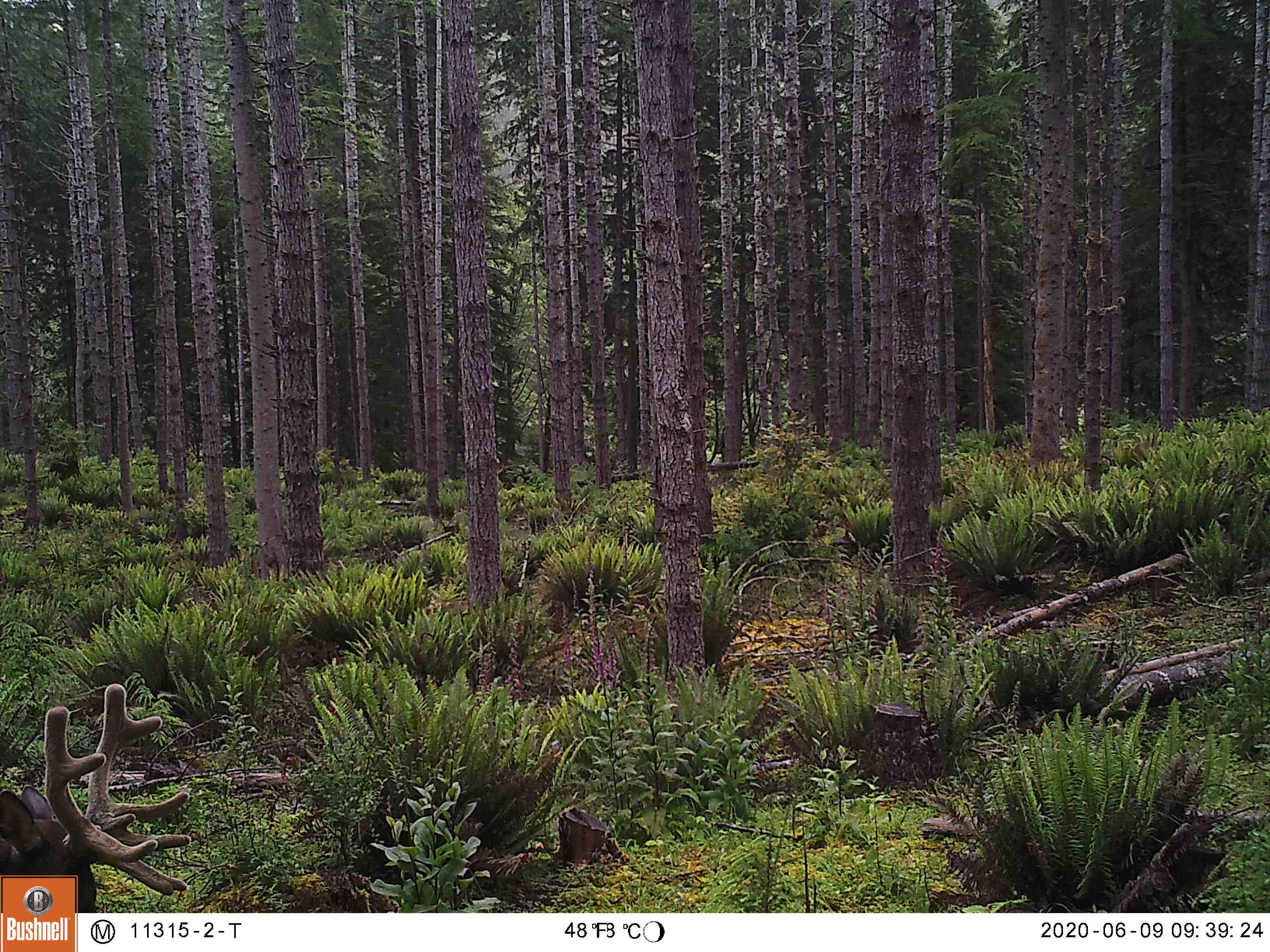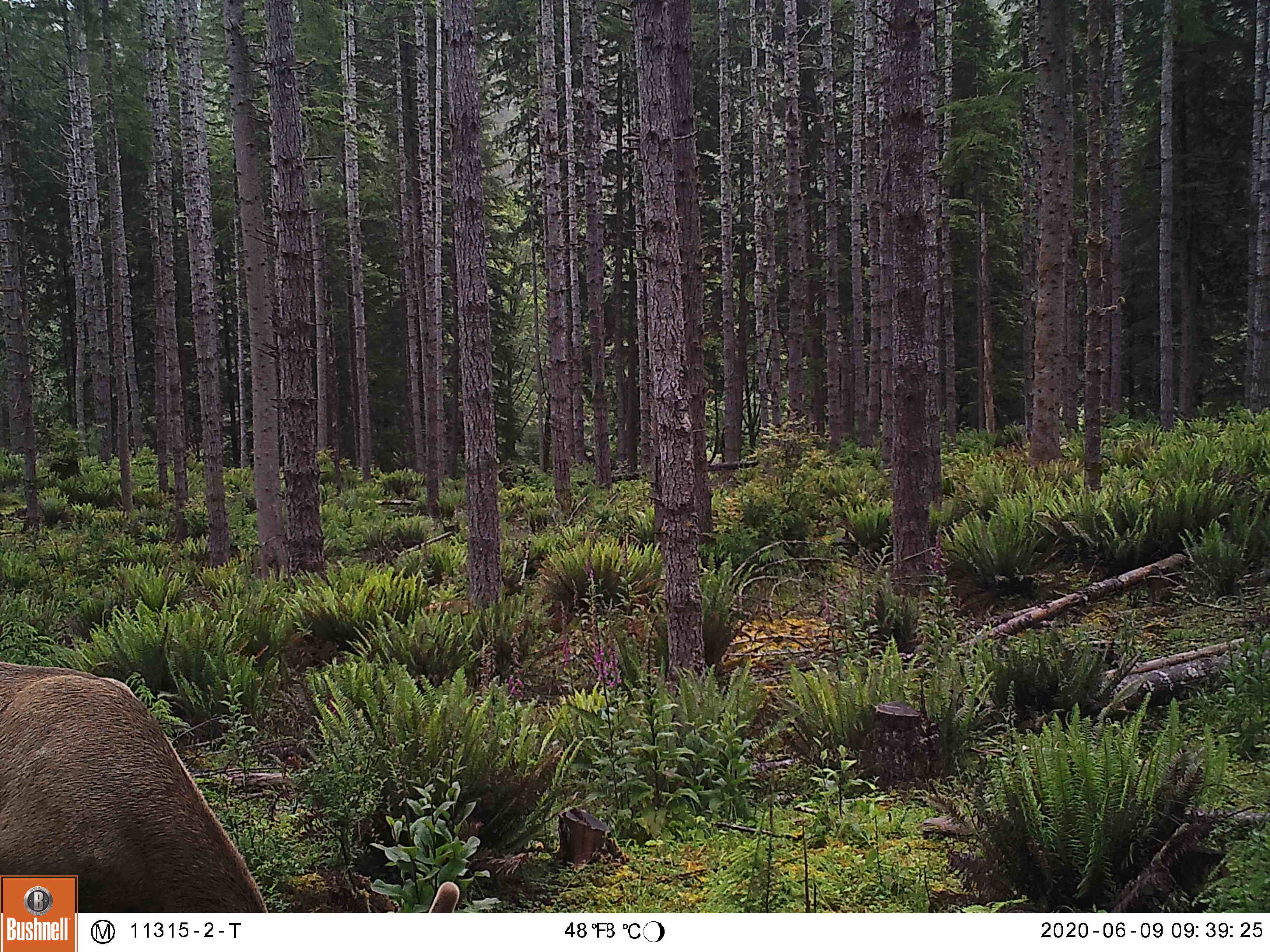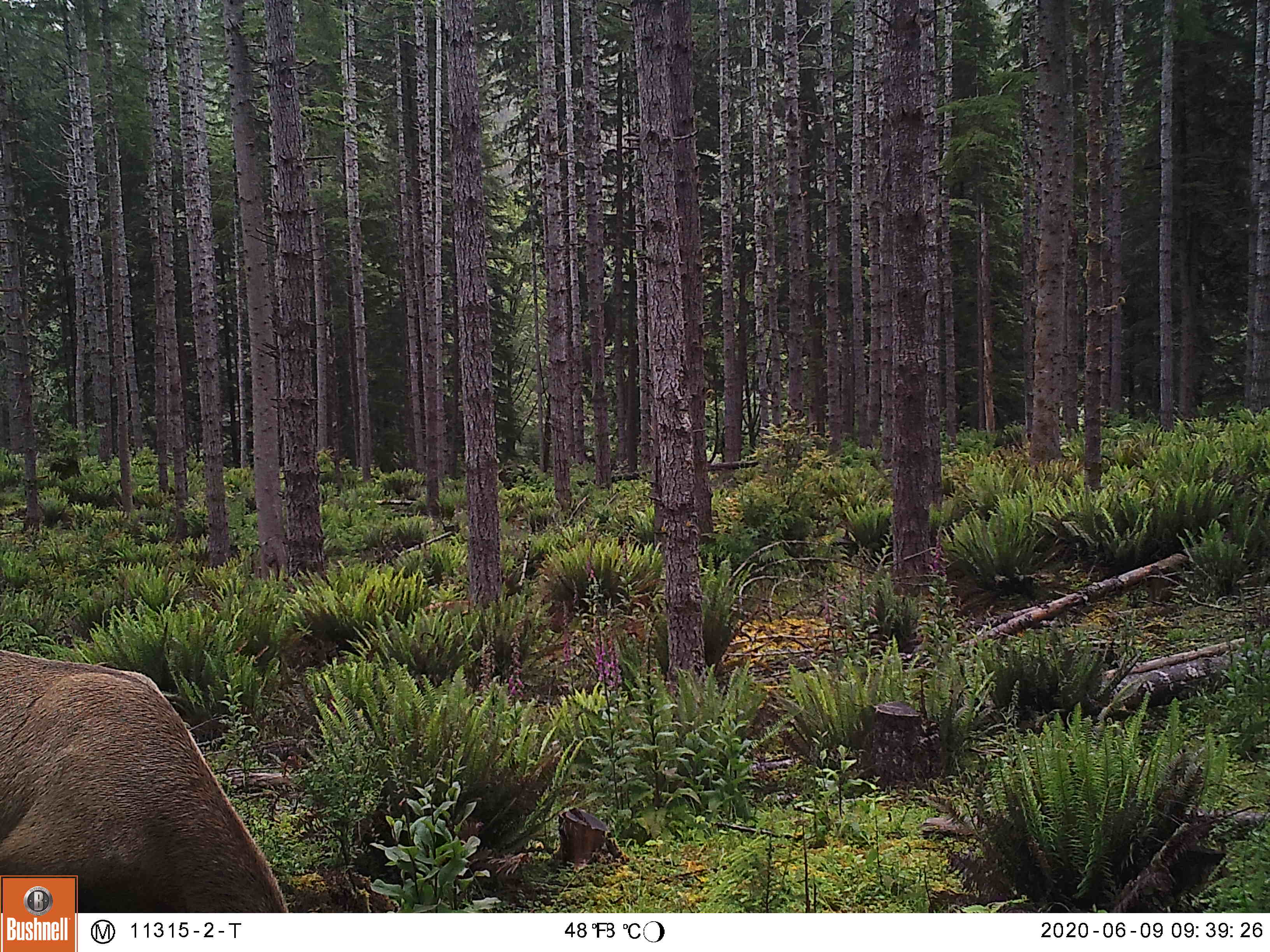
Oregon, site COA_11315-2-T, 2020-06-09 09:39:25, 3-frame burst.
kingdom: Animalia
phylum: Chordata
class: Mammalia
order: Artiodactyla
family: Cervidae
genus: Cervus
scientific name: Cervus canadensis roosevelti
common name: roosevelt elk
Roosevelt elk (Cervus canadensis roosevelti).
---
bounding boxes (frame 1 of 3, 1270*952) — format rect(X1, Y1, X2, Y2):
roosevelt elk: rect(0, 677, 201, 869)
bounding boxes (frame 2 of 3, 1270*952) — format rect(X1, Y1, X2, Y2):
roosevelt elk: rect(80, 668, 472, 909)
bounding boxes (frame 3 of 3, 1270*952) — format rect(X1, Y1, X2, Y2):
roosevelt elk: rect(78, 660, 298, 906)